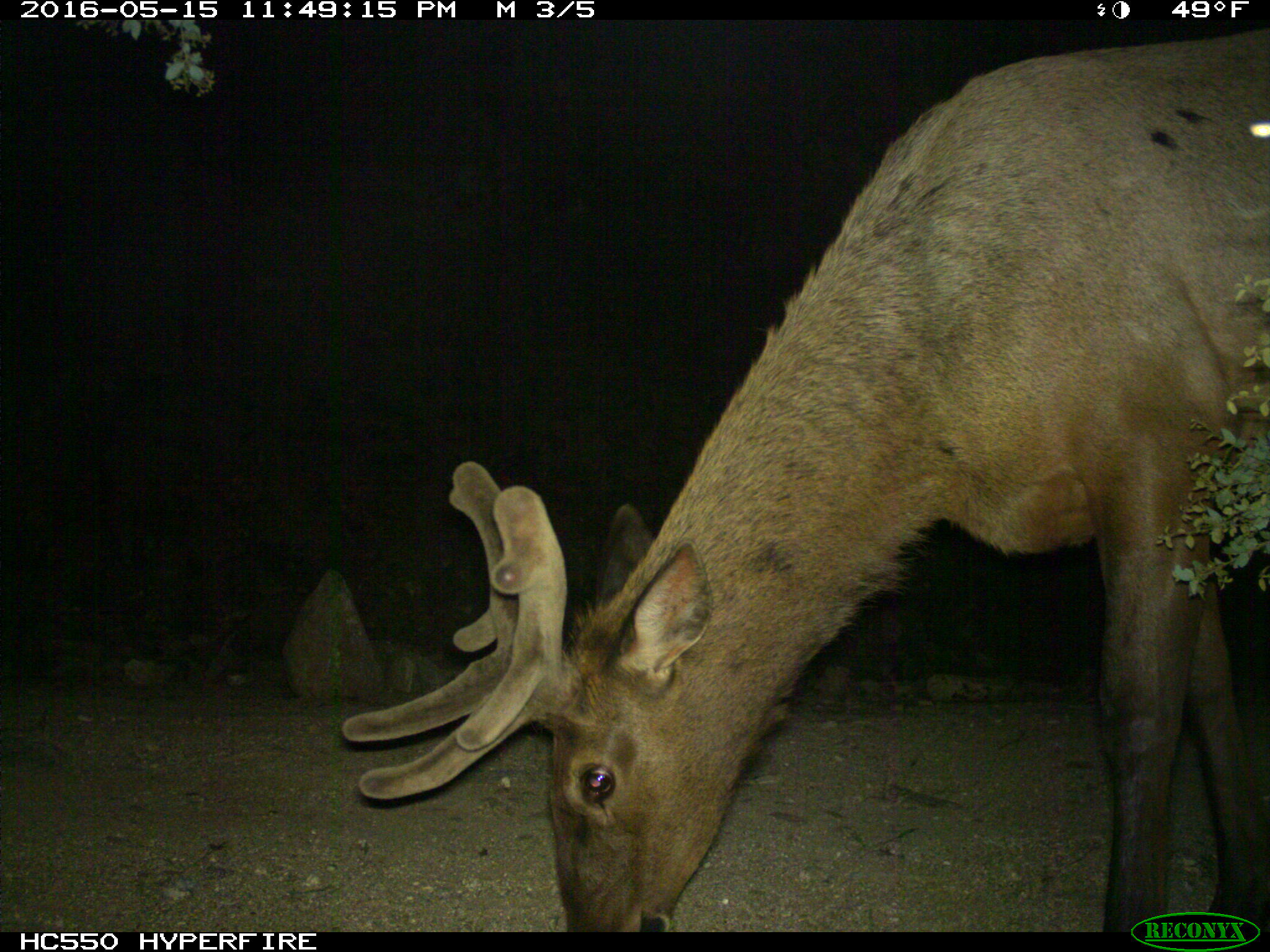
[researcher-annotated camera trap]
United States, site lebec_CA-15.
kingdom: Animalia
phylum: Chordata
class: Mammalia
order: Artiodactyla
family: Cervidae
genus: Cervus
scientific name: Cervus canadensis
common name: elk